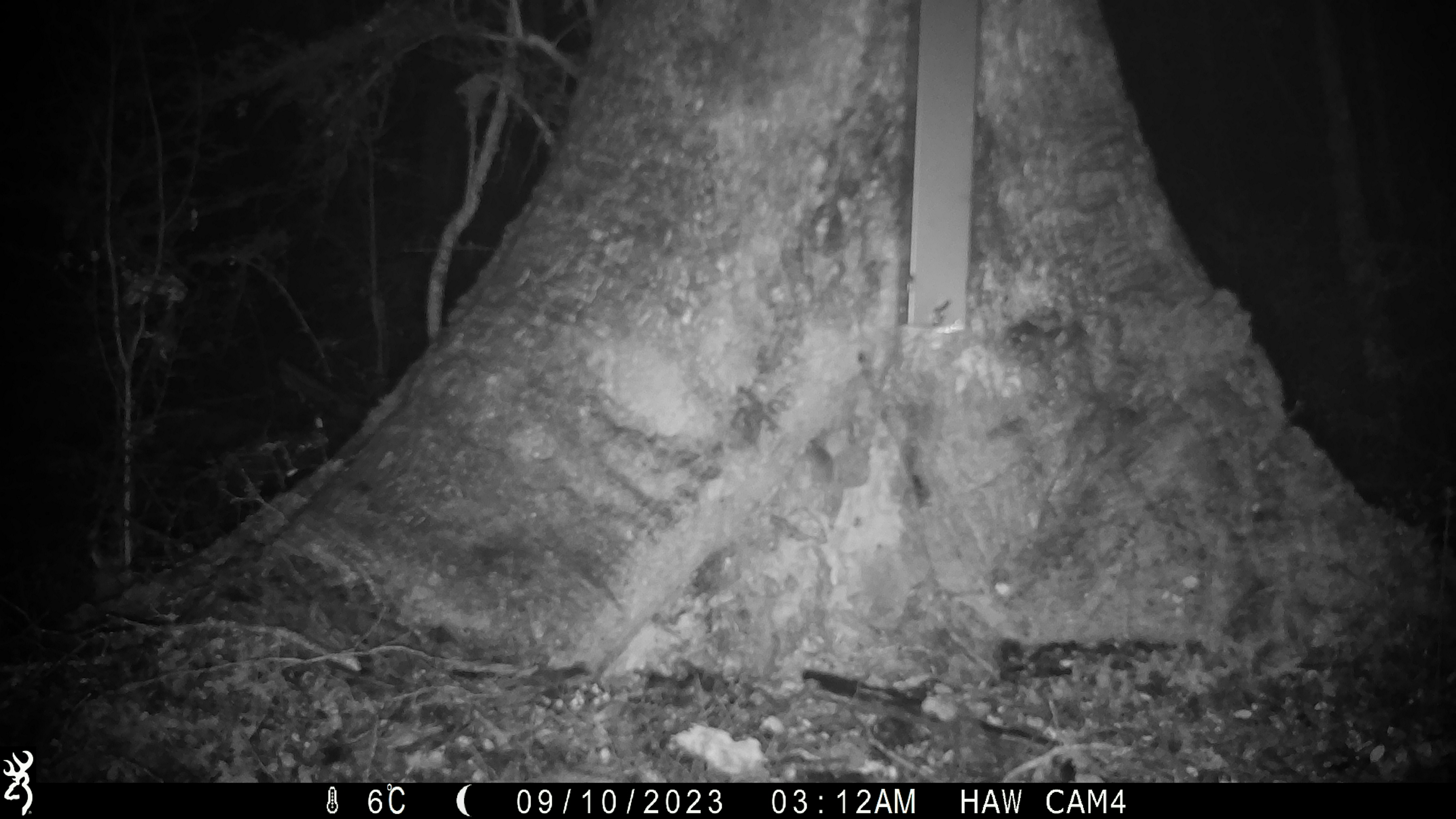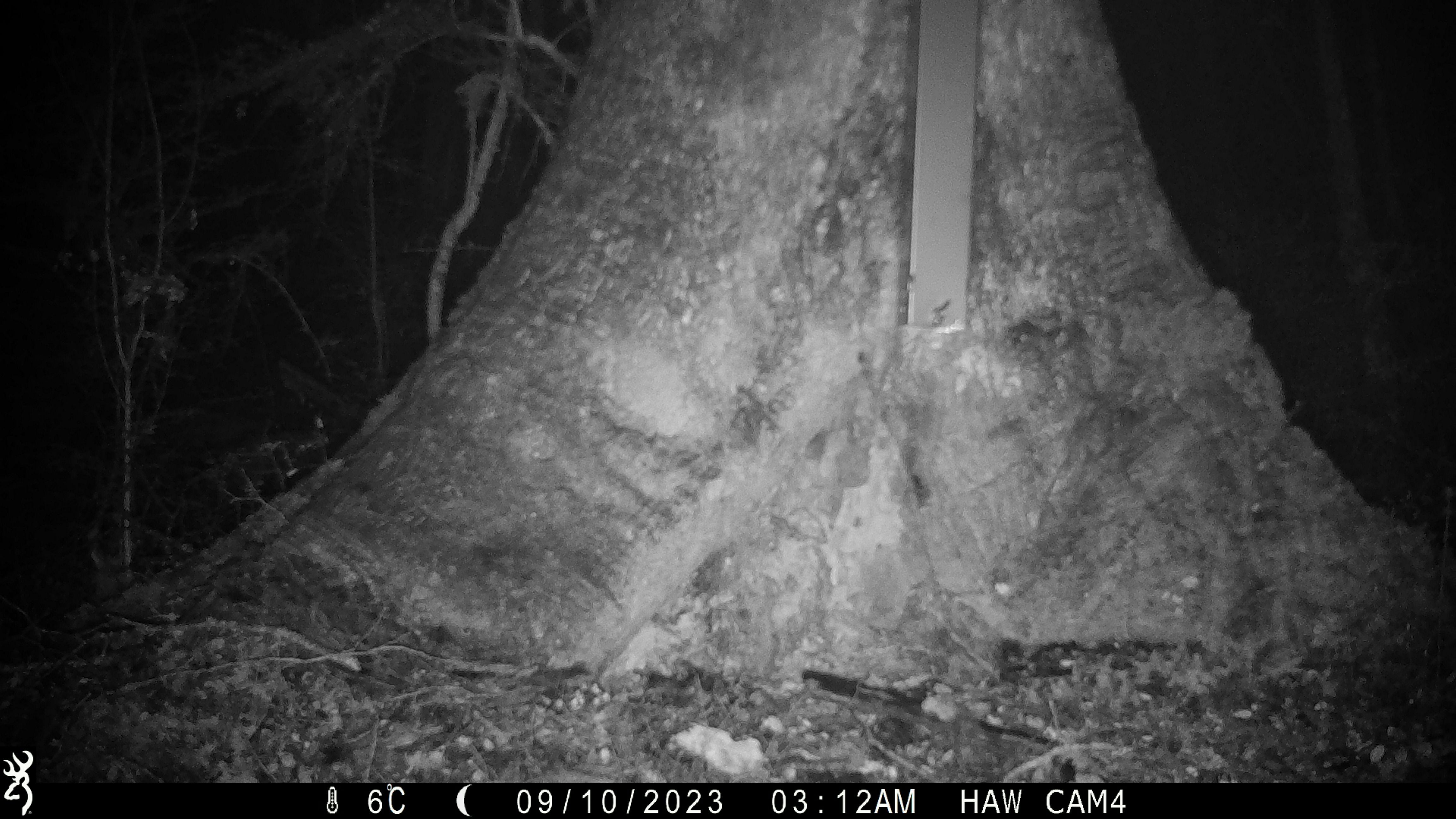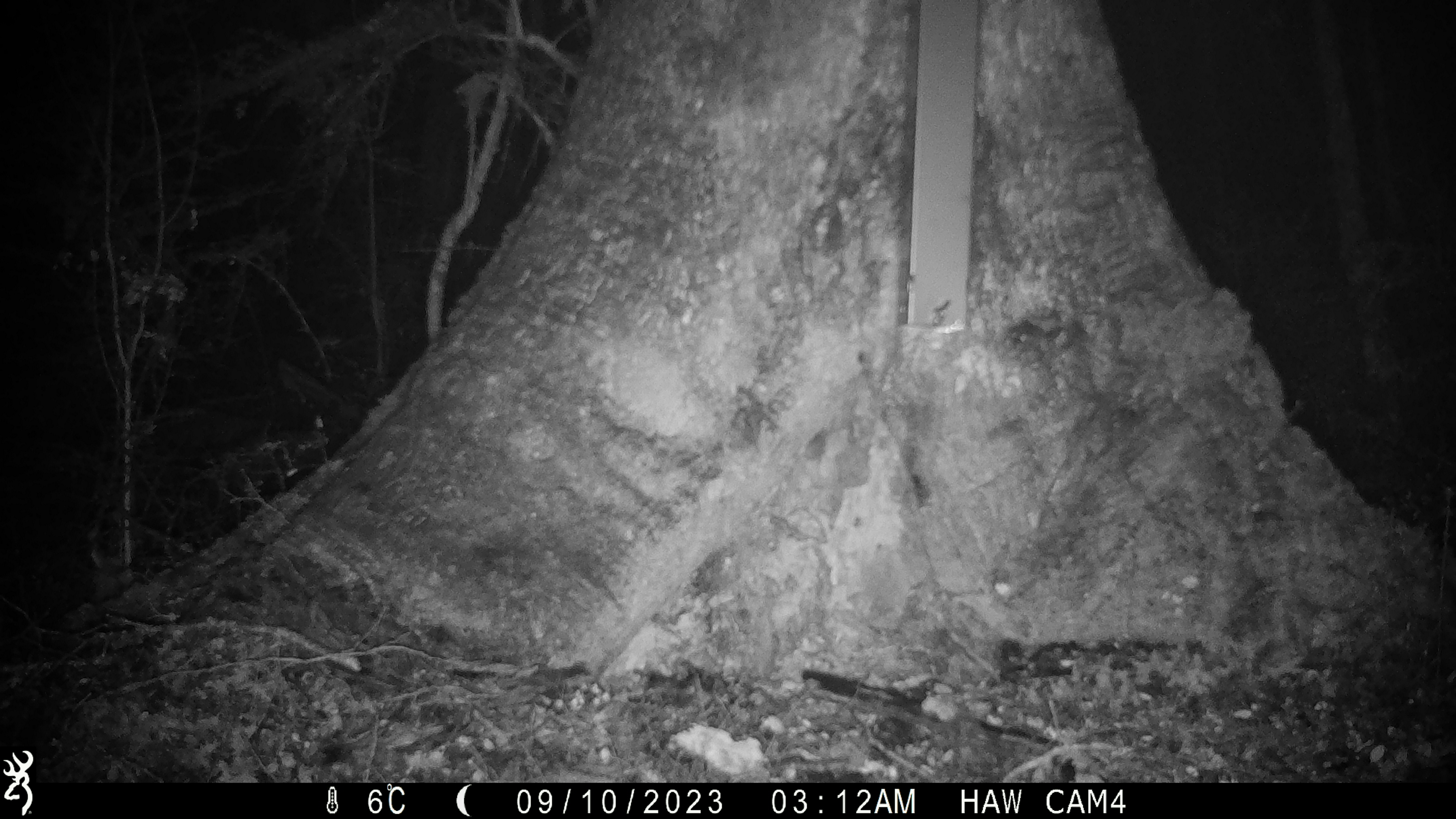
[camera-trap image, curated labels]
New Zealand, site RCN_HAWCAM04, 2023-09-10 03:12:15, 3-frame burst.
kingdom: Animalia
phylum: Chordata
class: Mammalia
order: Rodentia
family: Muridae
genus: Mus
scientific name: Mus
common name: mouse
Mouse (Mus).